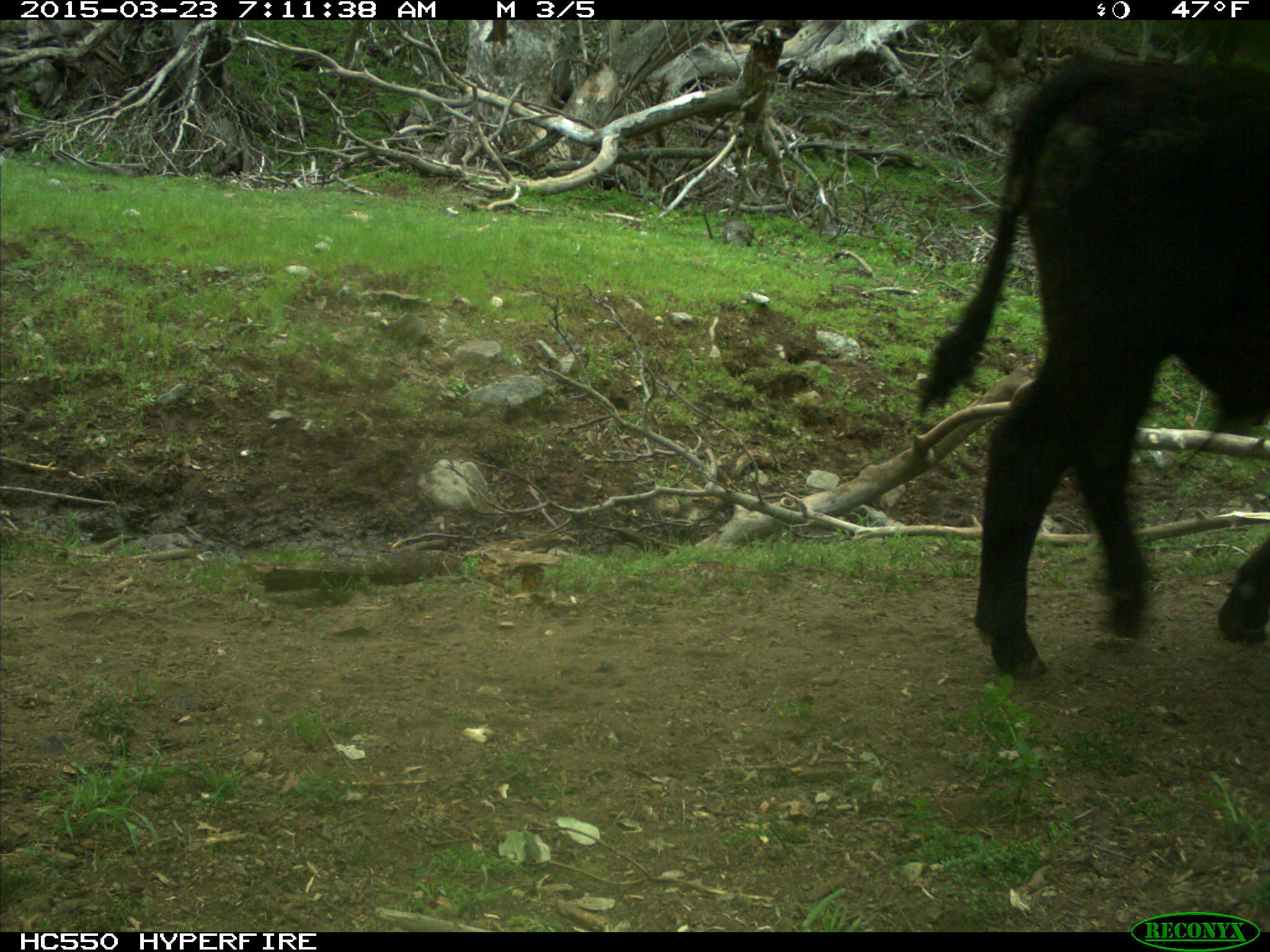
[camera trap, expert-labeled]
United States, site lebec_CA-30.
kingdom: Animalia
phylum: Chordata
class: Mammalia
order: Artiodactyla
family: Bovidae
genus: Bos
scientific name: Bos taurus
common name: domestic cow